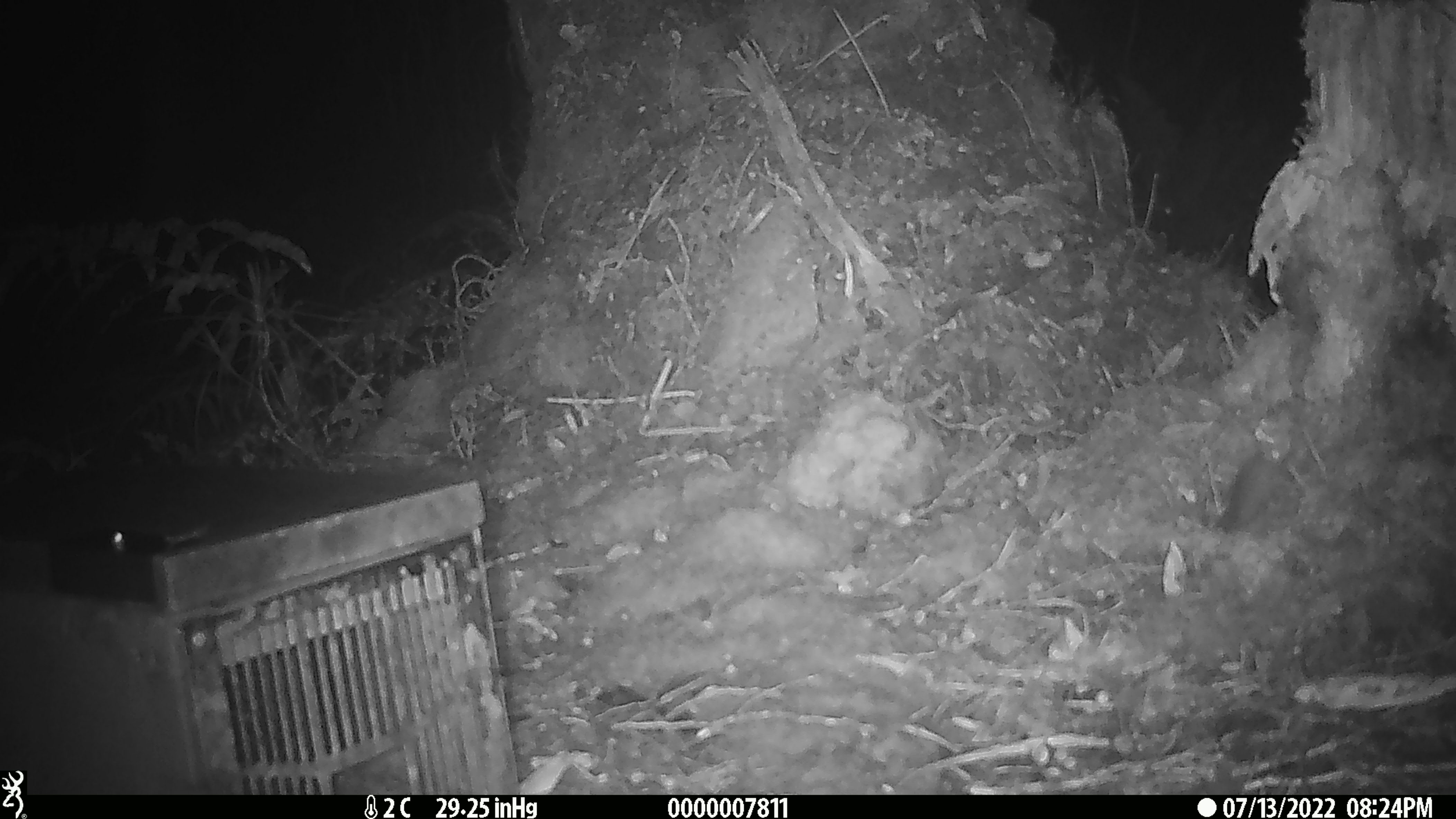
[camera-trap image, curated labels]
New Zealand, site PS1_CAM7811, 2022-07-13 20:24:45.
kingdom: Animalia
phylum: Chordata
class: Mammalia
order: Rodentia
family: Muridae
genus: Mus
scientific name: Mus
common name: mouse